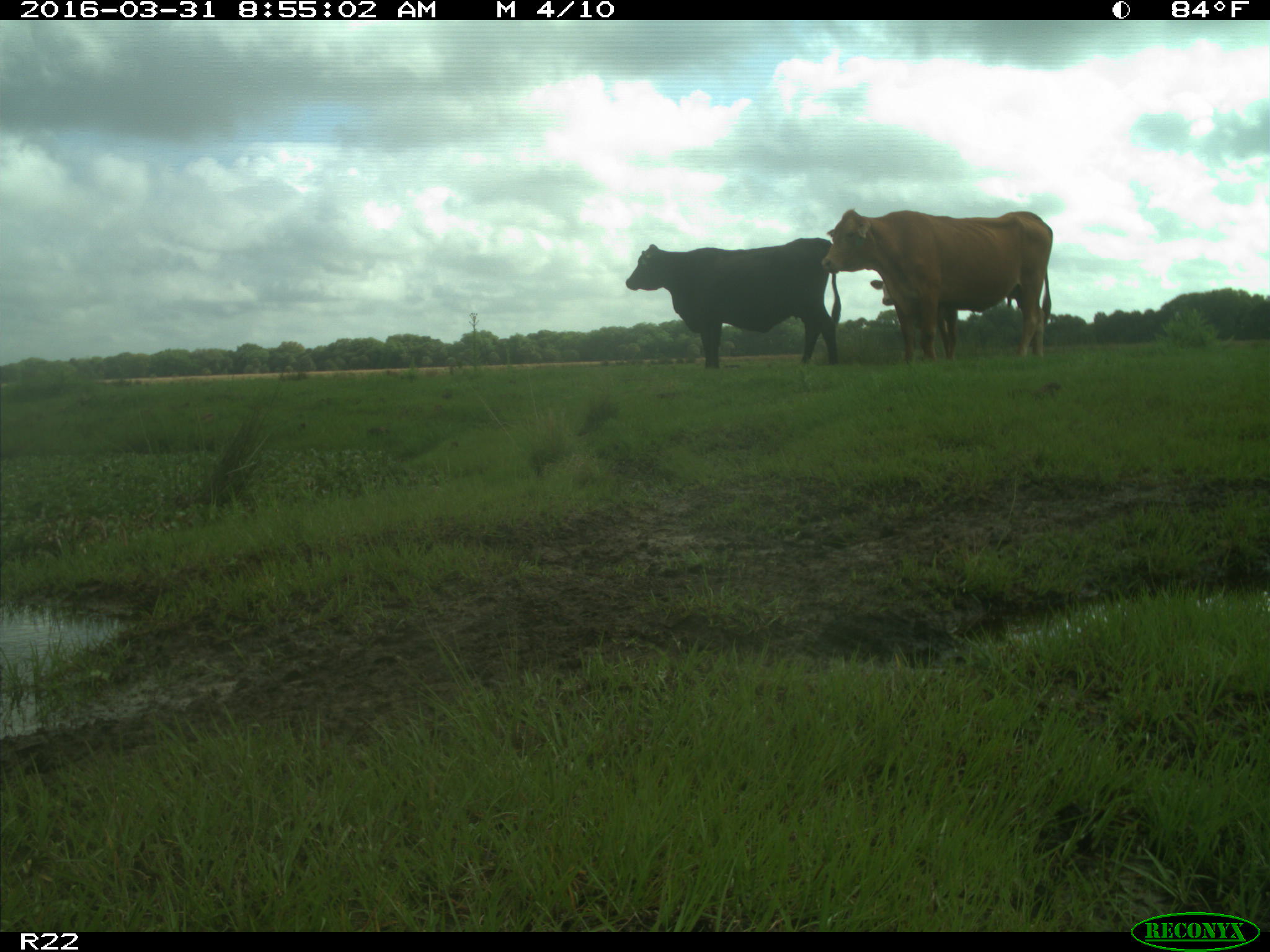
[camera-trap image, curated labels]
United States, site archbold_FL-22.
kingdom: Animalia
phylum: Chordata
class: Mammalia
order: Artiodactyla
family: Bovidae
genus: Bos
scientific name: Bos taurus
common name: domestic cow